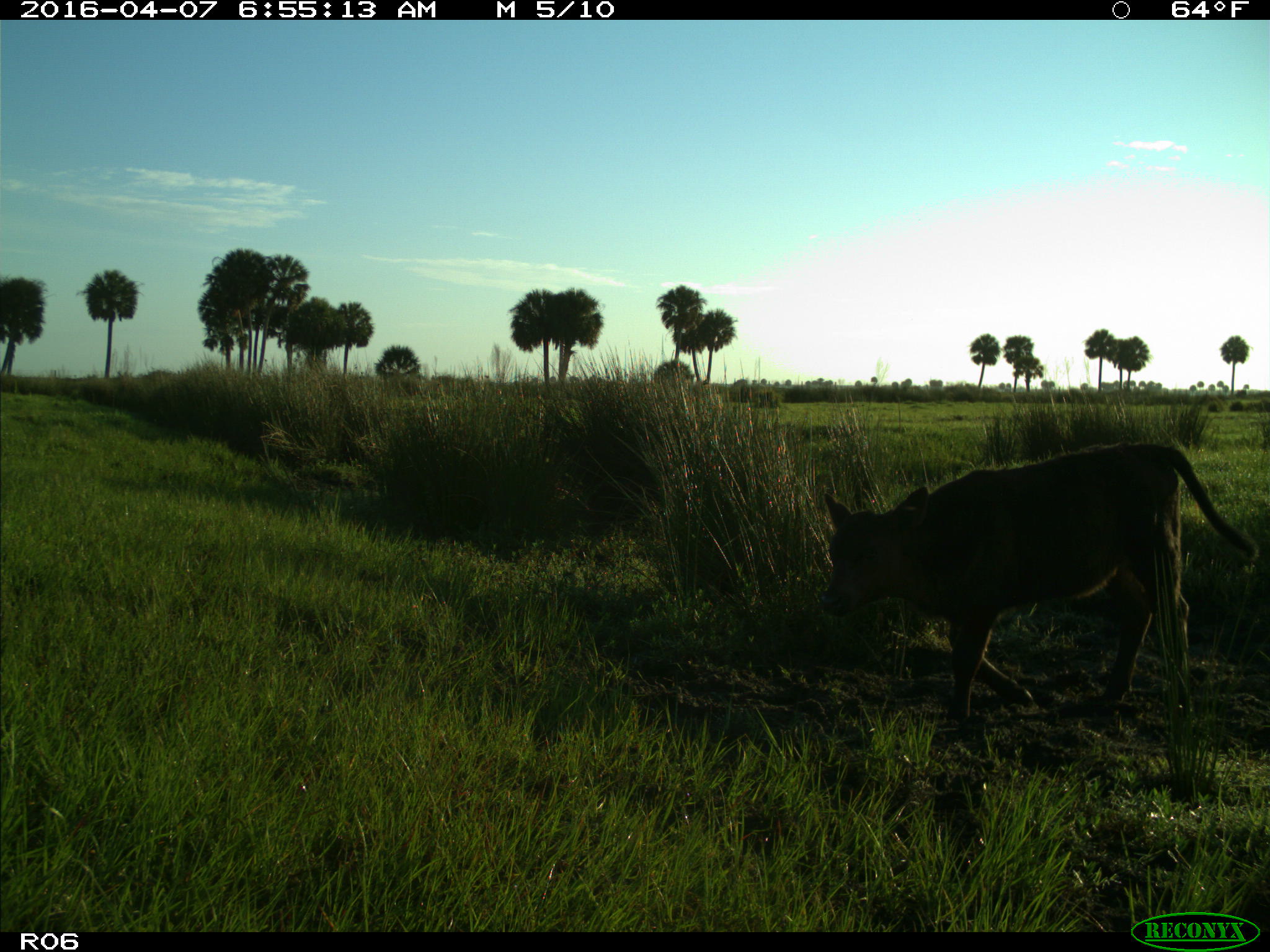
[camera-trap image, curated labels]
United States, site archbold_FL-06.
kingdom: Animalia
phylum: Chordata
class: Mammalia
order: Artiodactyla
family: Bovidae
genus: Bos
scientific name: Bos taurus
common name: domestic cow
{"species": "Bos taurus (domestic cow)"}